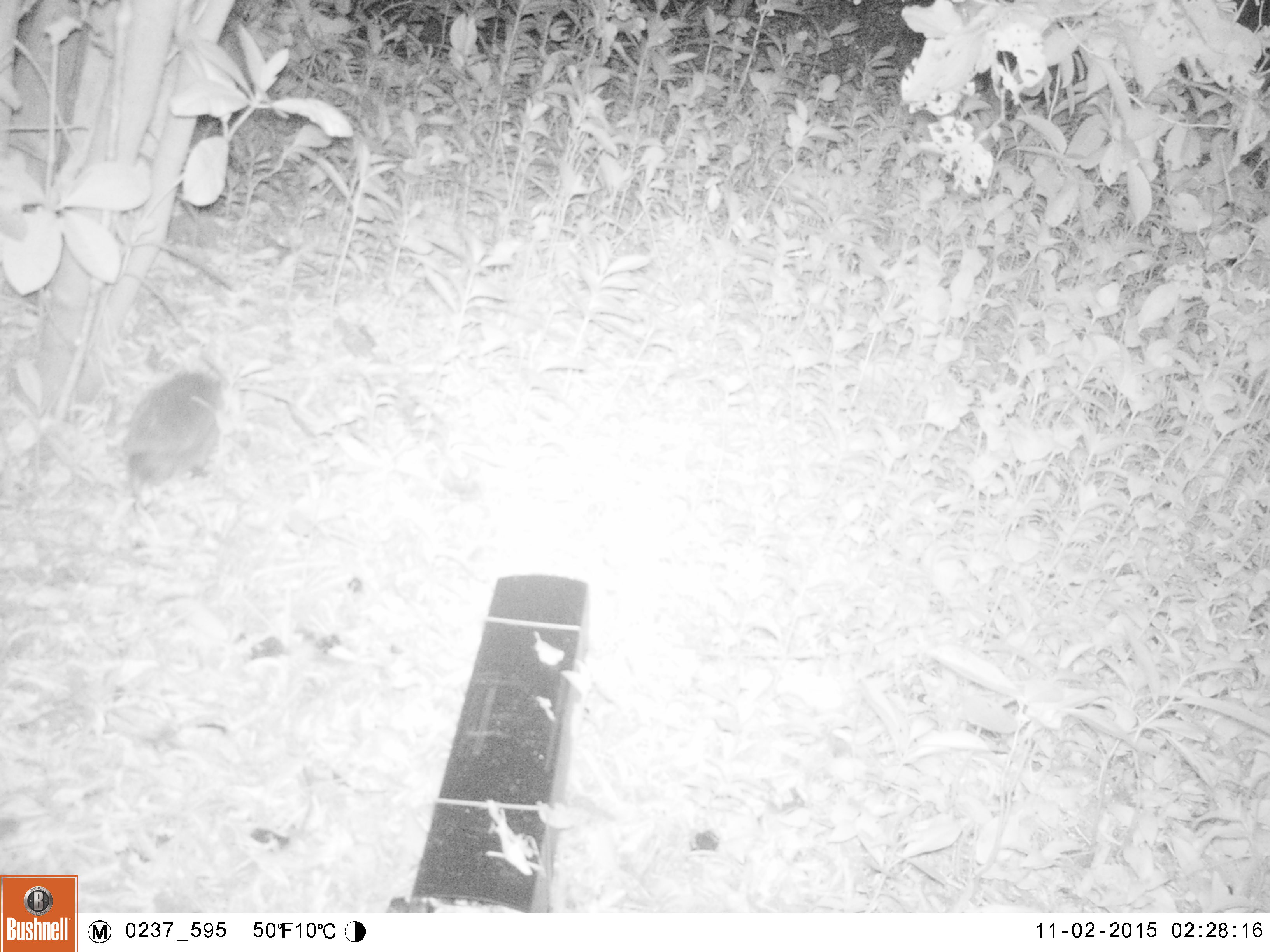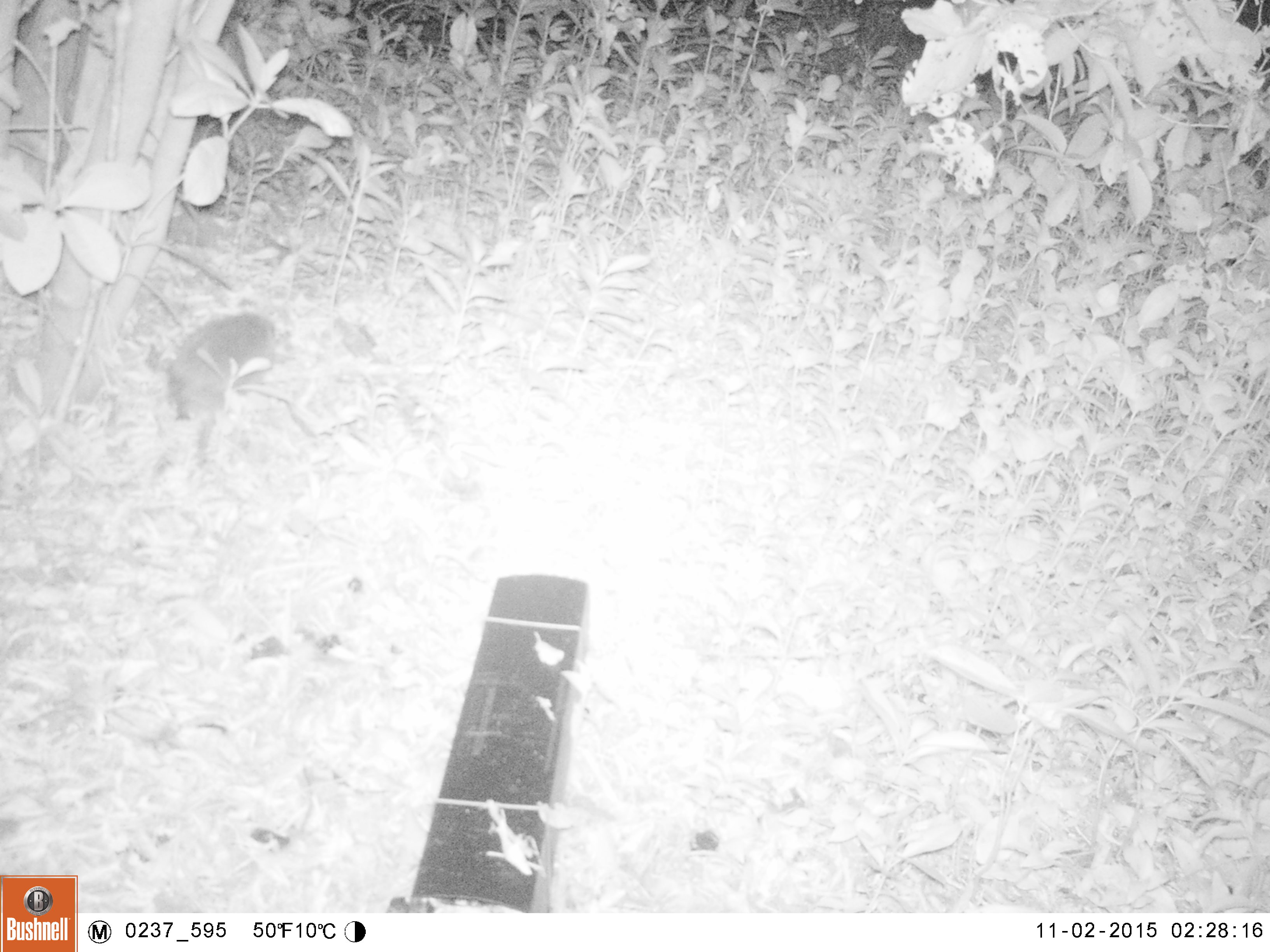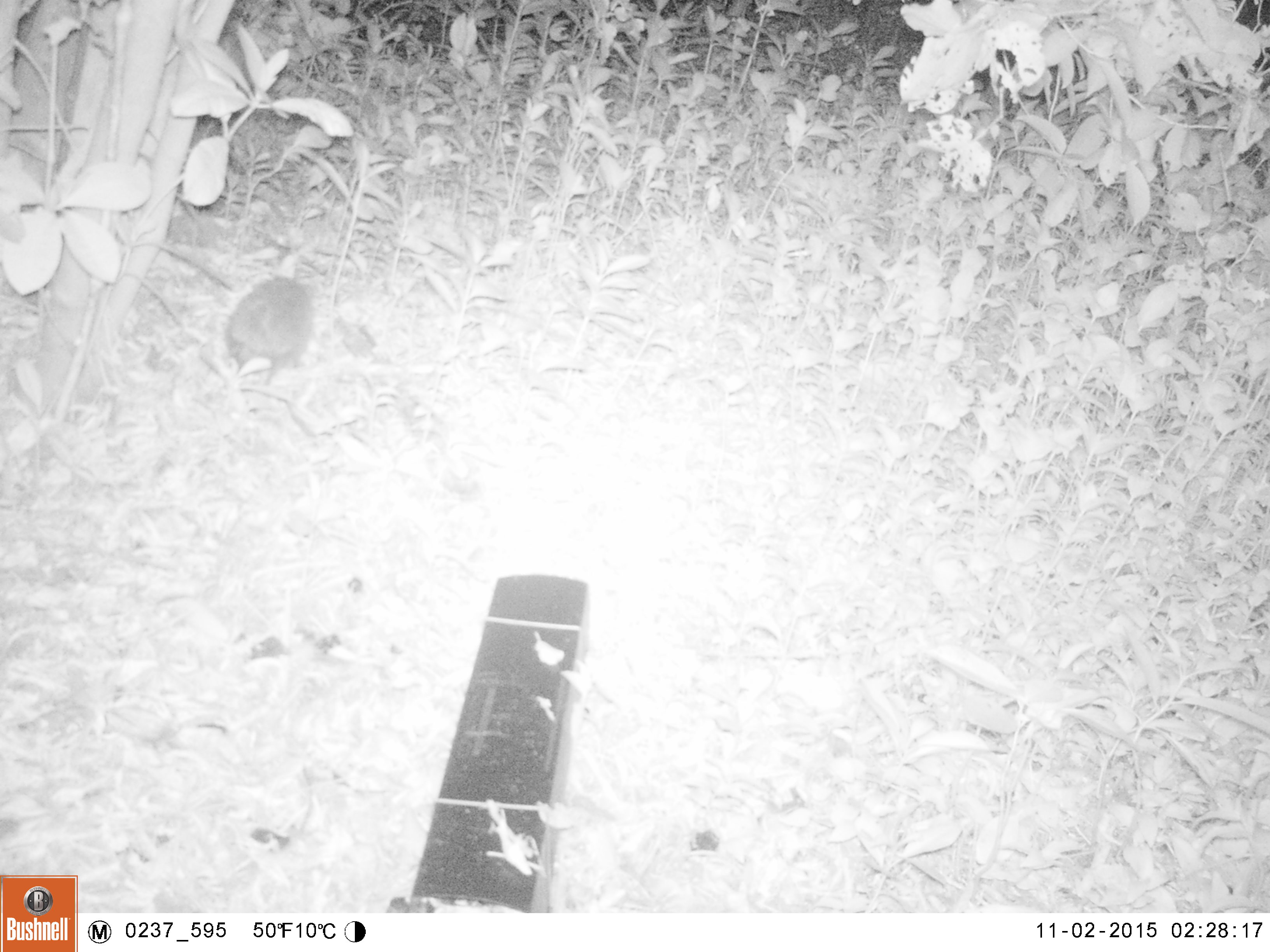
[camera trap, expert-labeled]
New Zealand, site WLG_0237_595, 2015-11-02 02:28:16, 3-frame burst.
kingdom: Animalia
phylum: Chordata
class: Mammalia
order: Eulipotyphla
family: Erinaceidae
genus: Erinaceus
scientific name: Erinaceus europaeus europaeus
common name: european hedgehog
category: hedgehog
Hedgehog (european hedgehog) (Erinaceus europaeus europaeus).